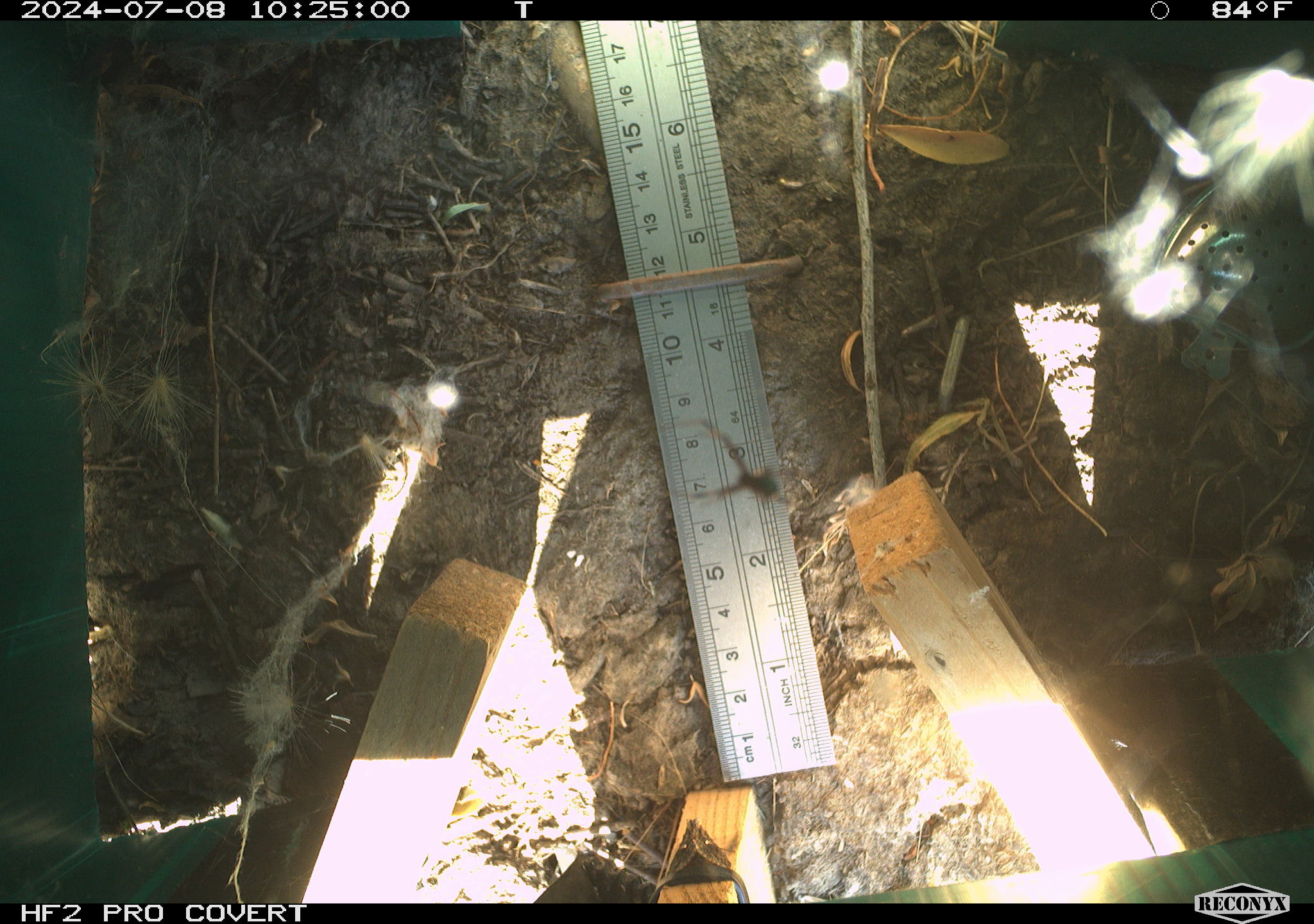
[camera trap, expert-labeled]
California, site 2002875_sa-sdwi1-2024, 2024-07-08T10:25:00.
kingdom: Animalia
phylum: Arthropoda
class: Arachnida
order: Araneae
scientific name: Araneae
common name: spider